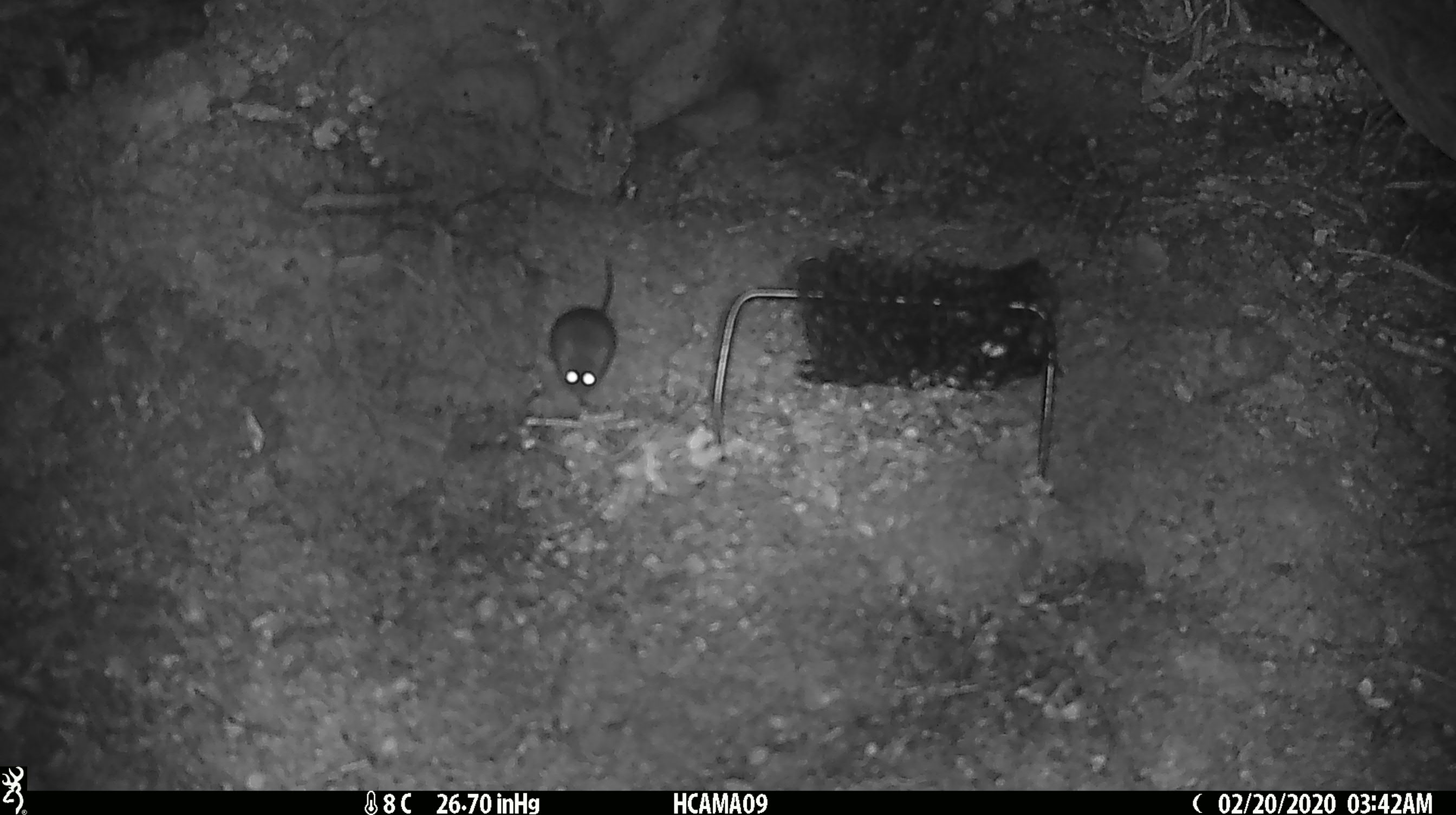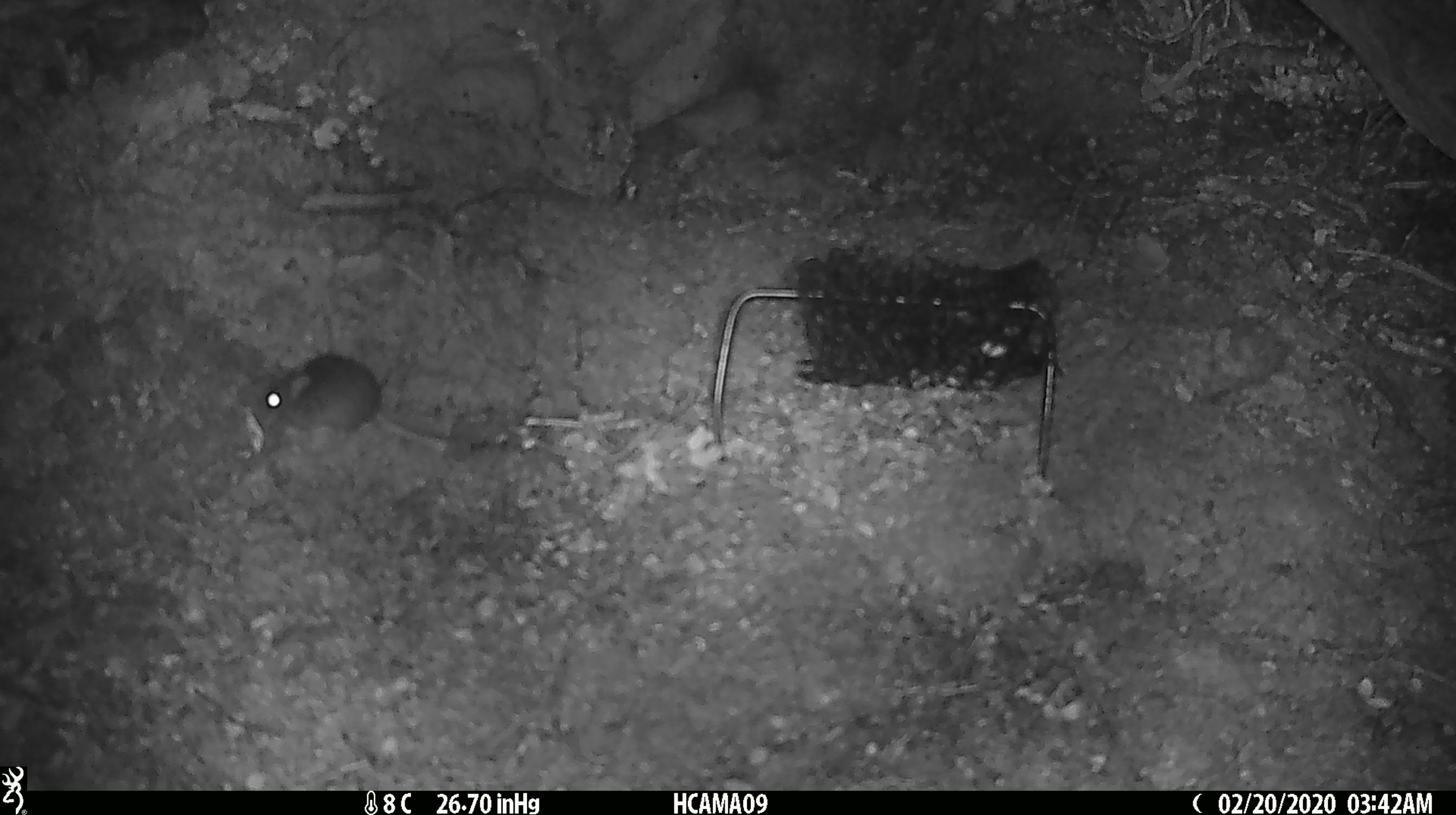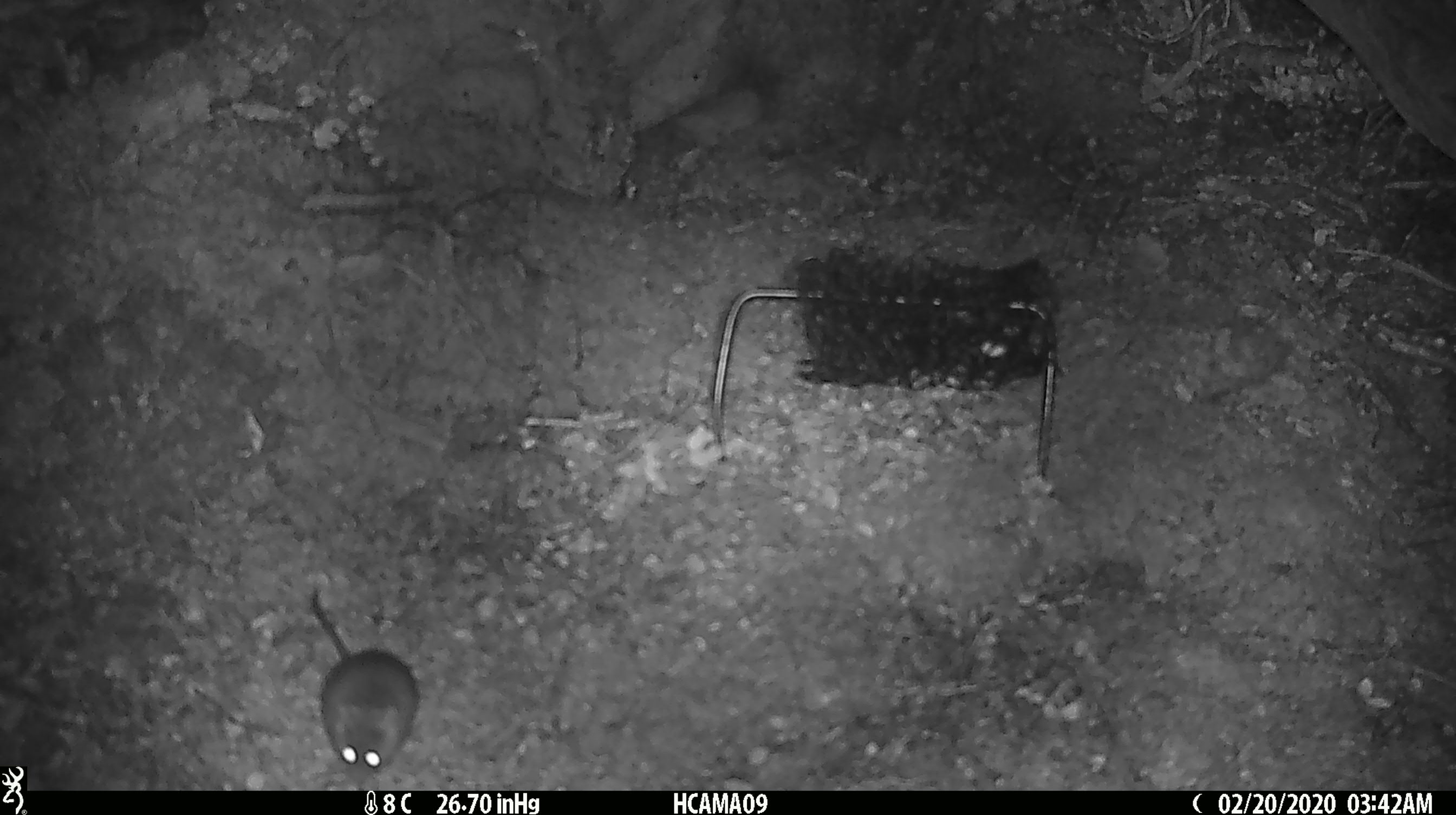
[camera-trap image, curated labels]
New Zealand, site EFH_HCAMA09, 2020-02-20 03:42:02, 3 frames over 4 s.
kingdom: Animalia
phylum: Chordata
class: Mammalia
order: Rodentia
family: Muridae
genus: Mus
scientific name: Mus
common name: mouse